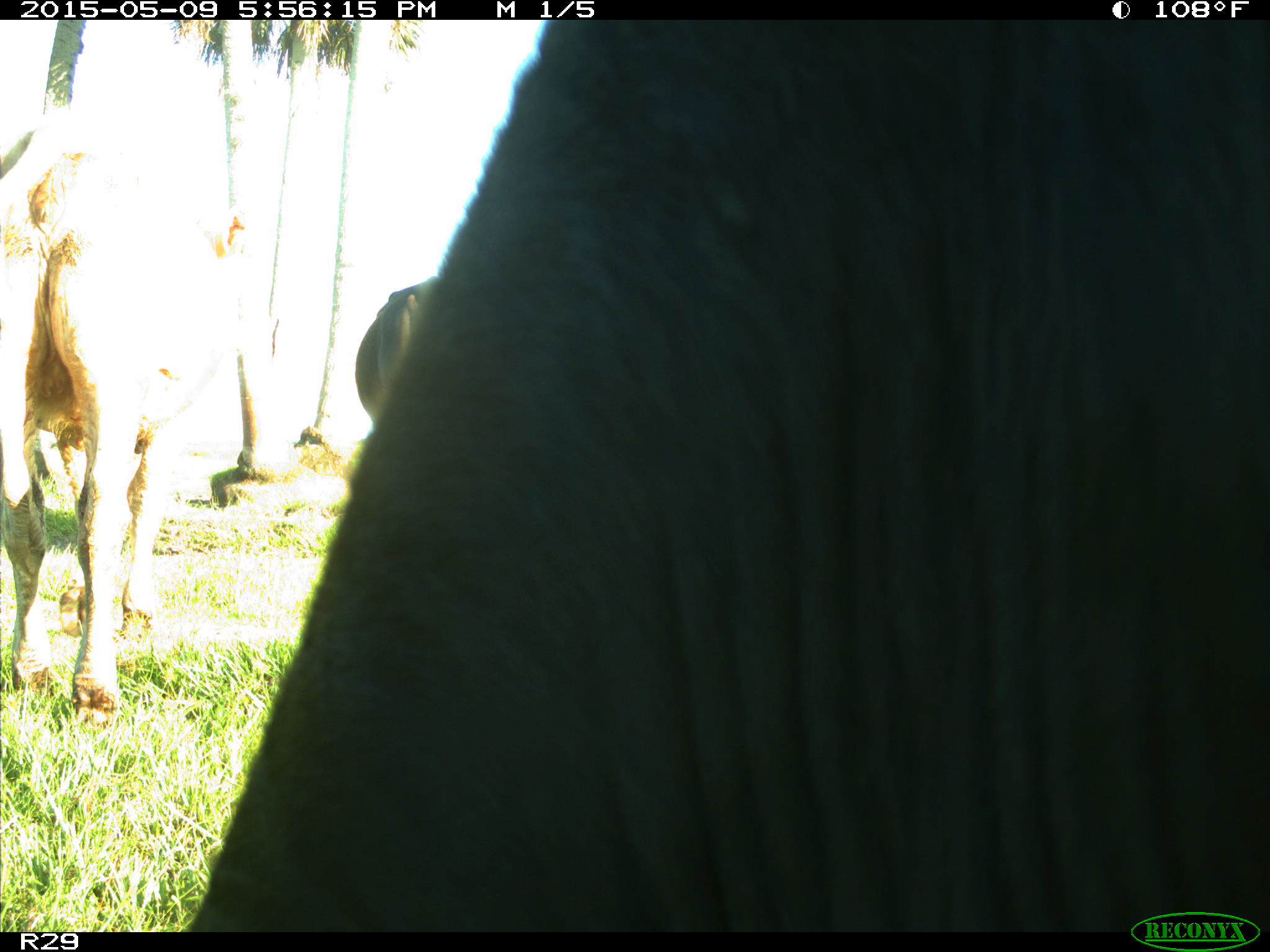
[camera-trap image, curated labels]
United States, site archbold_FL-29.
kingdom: Animalia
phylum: Chordata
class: Mammalia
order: Artiodactyla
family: Bovidae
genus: Bos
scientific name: Bos taurus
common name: domestic cow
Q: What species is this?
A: Bos taurus (domestic cow).